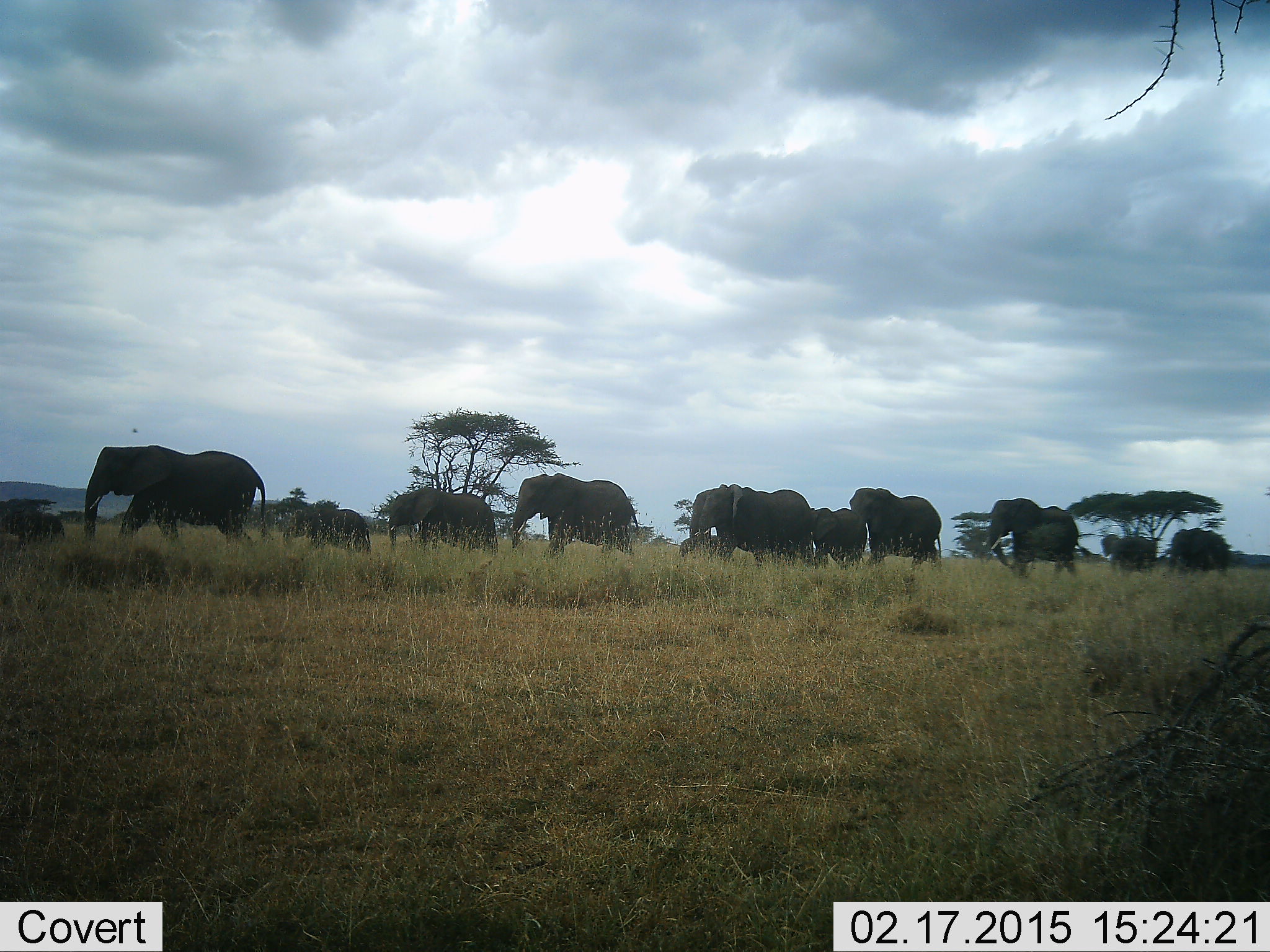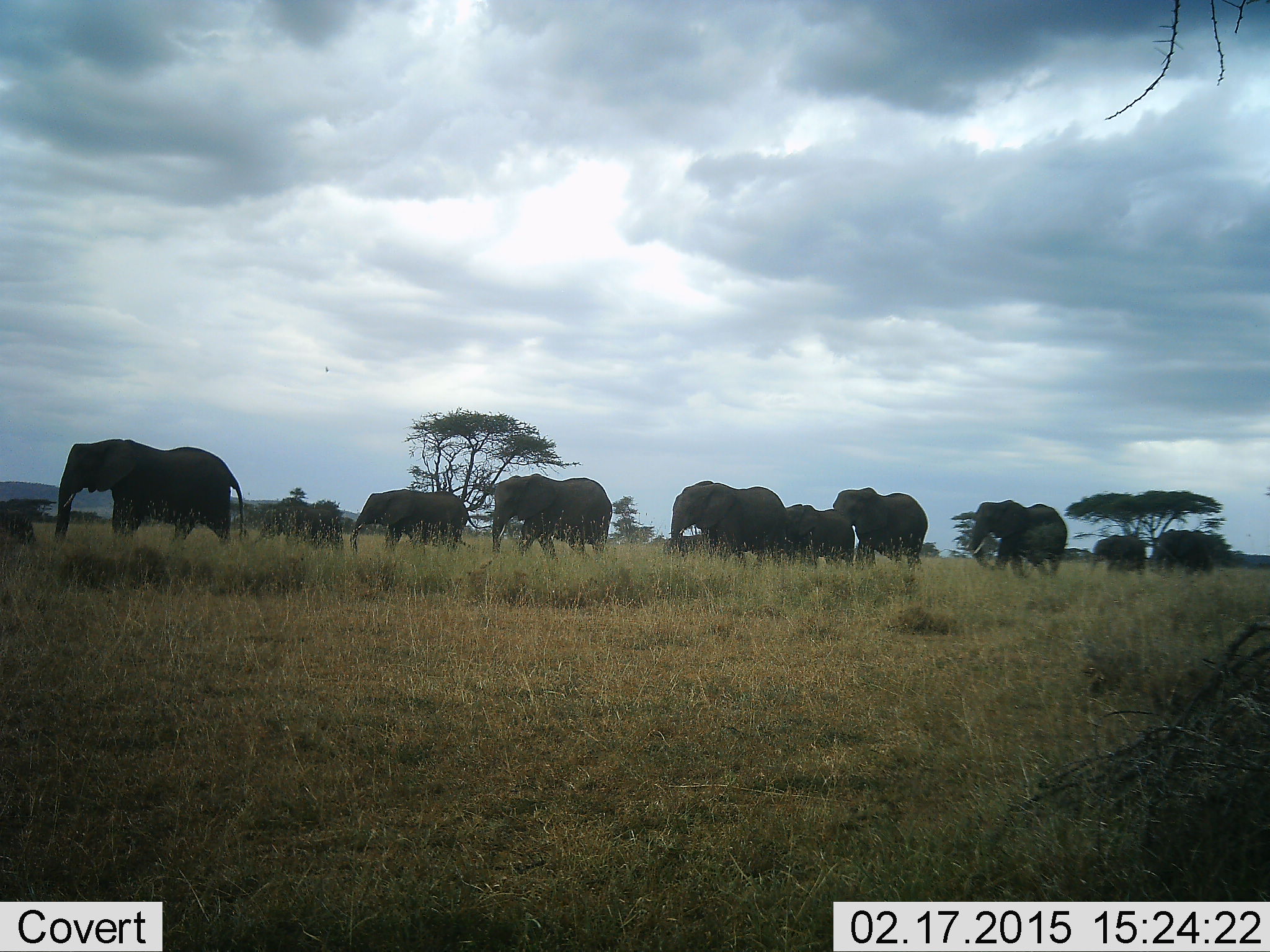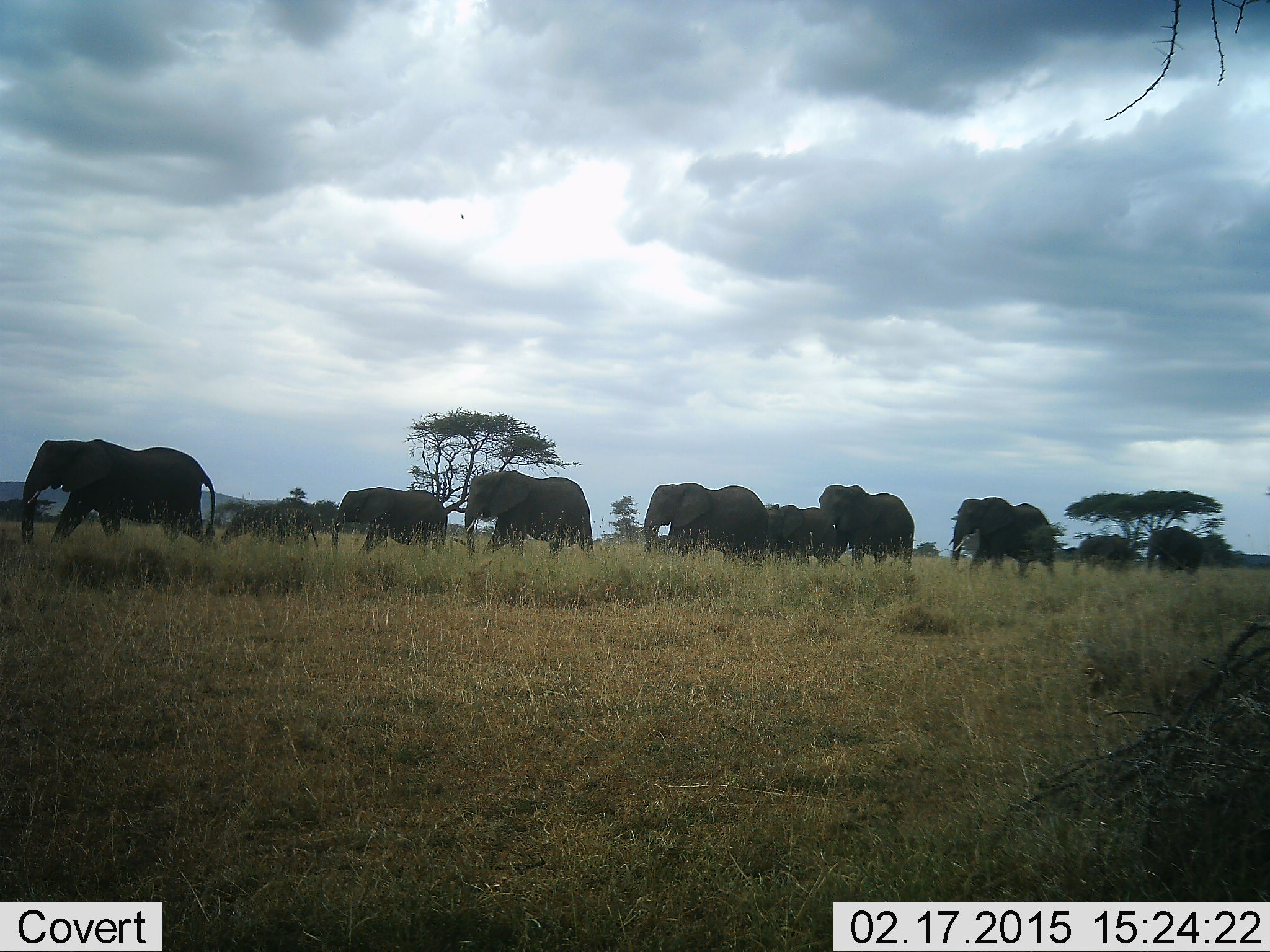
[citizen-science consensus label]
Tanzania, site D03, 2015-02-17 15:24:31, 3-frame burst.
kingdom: Animalia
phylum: Chordata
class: Mammalia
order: Proboscidea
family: Elephantidae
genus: Loxodonta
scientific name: Loxodonta africana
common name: african bush elephant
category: elephant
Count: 11-50.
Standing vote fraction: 9%.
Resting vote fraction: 0%.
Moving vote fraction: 100%.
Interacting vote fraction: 0%.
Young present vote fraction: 55%.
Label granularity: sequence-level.